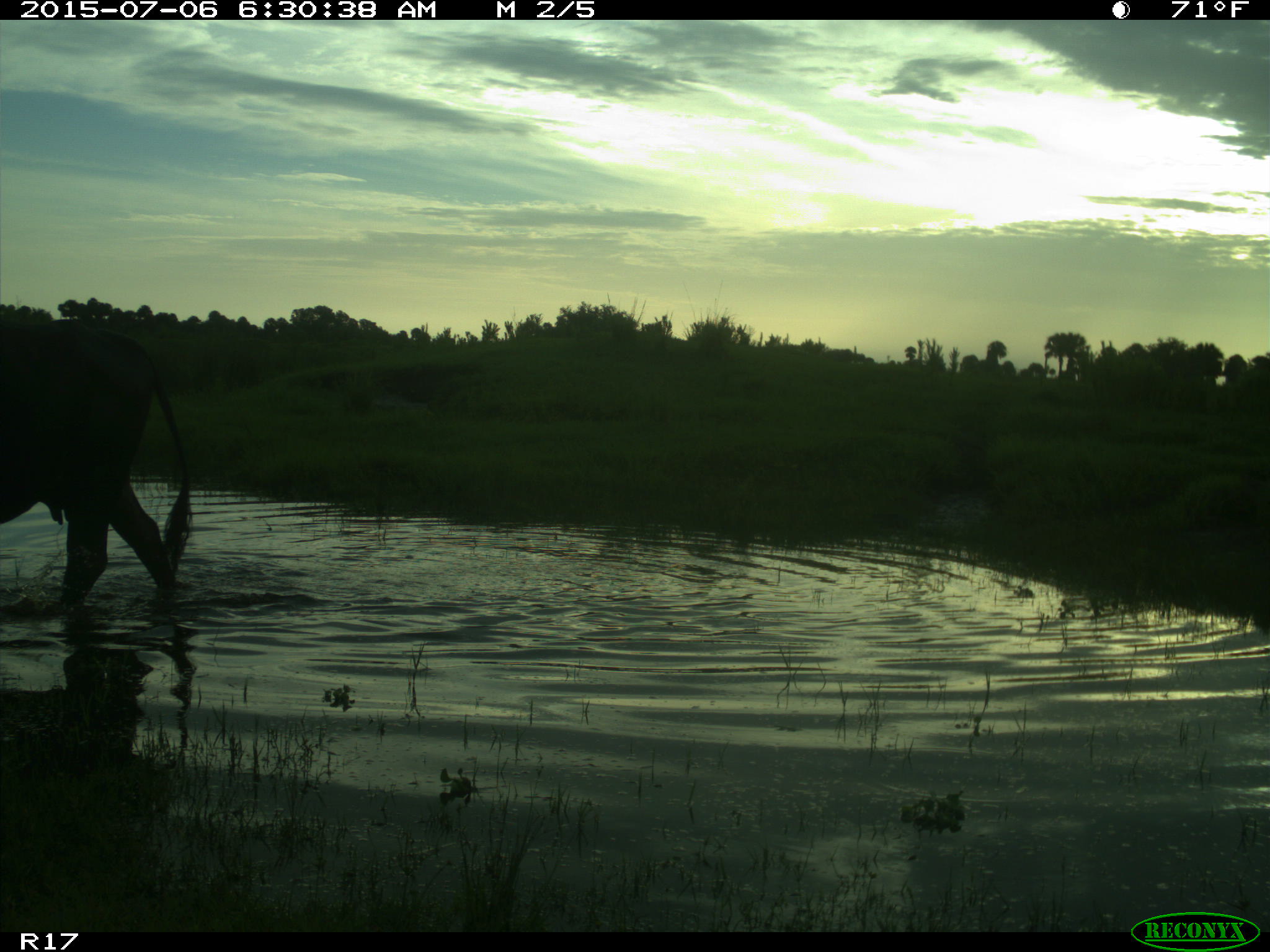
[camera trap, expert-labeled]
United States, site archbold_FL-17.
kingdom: Animalia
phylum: Chordata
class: Mammalia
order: Artiodactyla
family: Bovidae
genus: Bos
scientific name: Bos taurus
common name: domestic cow